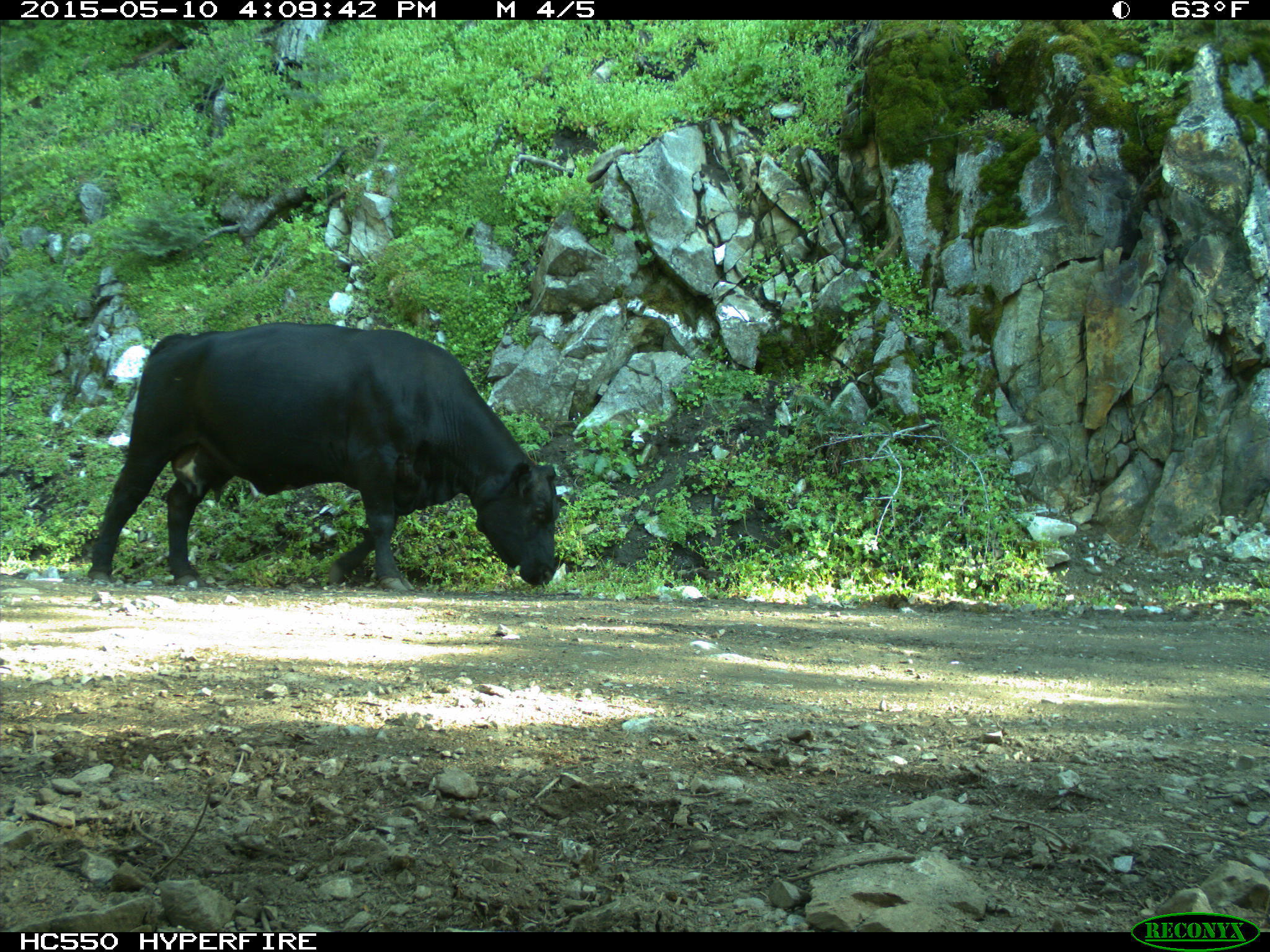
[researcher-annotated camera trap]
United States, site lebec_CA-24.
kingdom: Animalia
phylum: Chordata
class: Mammalia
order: Artiodactyla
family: Bovidae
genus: Bos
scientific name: Bos taurus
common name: domestic cow